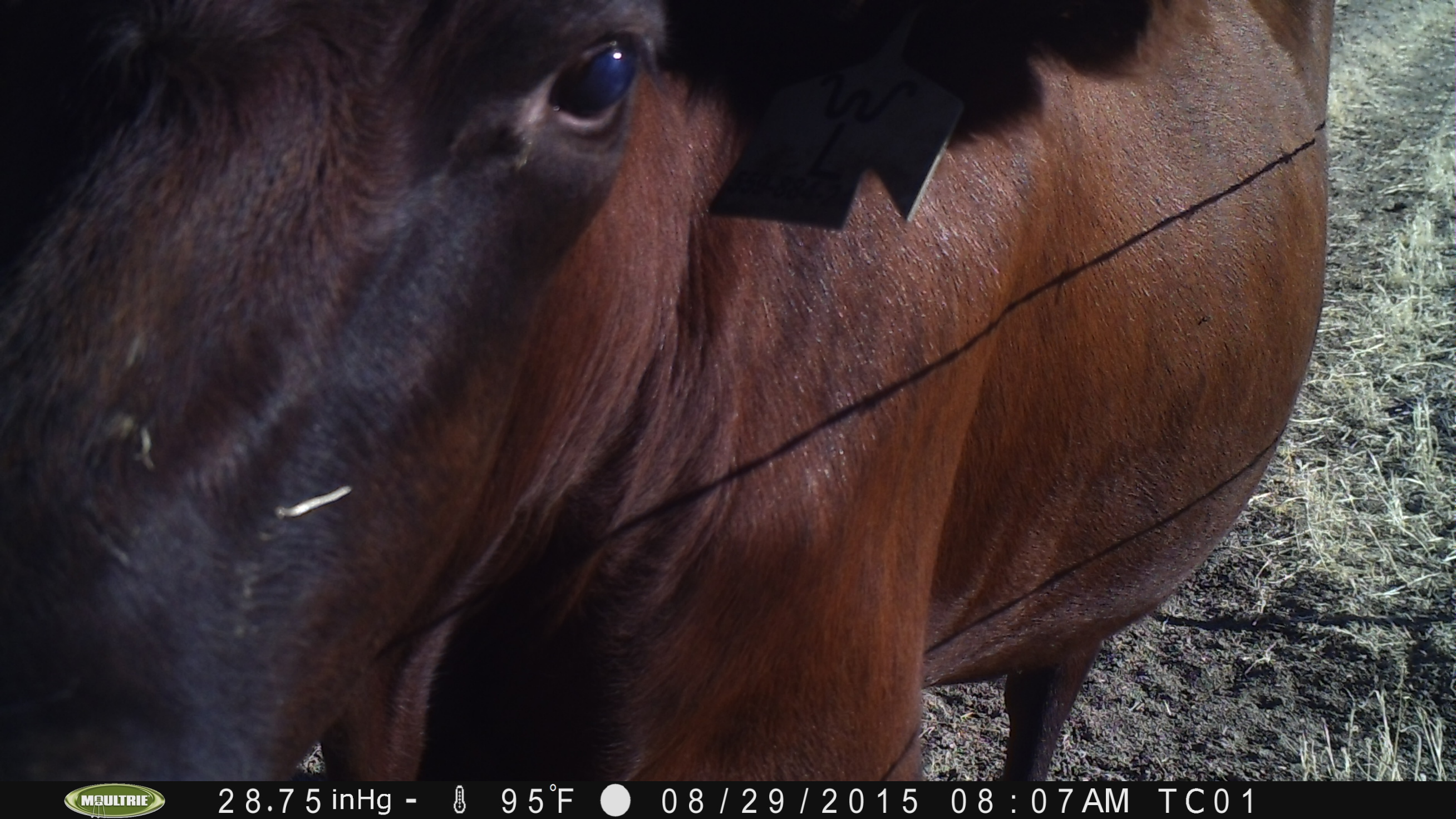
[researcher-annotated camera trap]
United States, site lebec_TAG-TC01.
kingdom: Animalia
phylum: Chordata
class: Mammalia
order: Artiodactyla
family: Bovidae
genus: Bos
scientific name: Bos taurus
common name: domestic cow